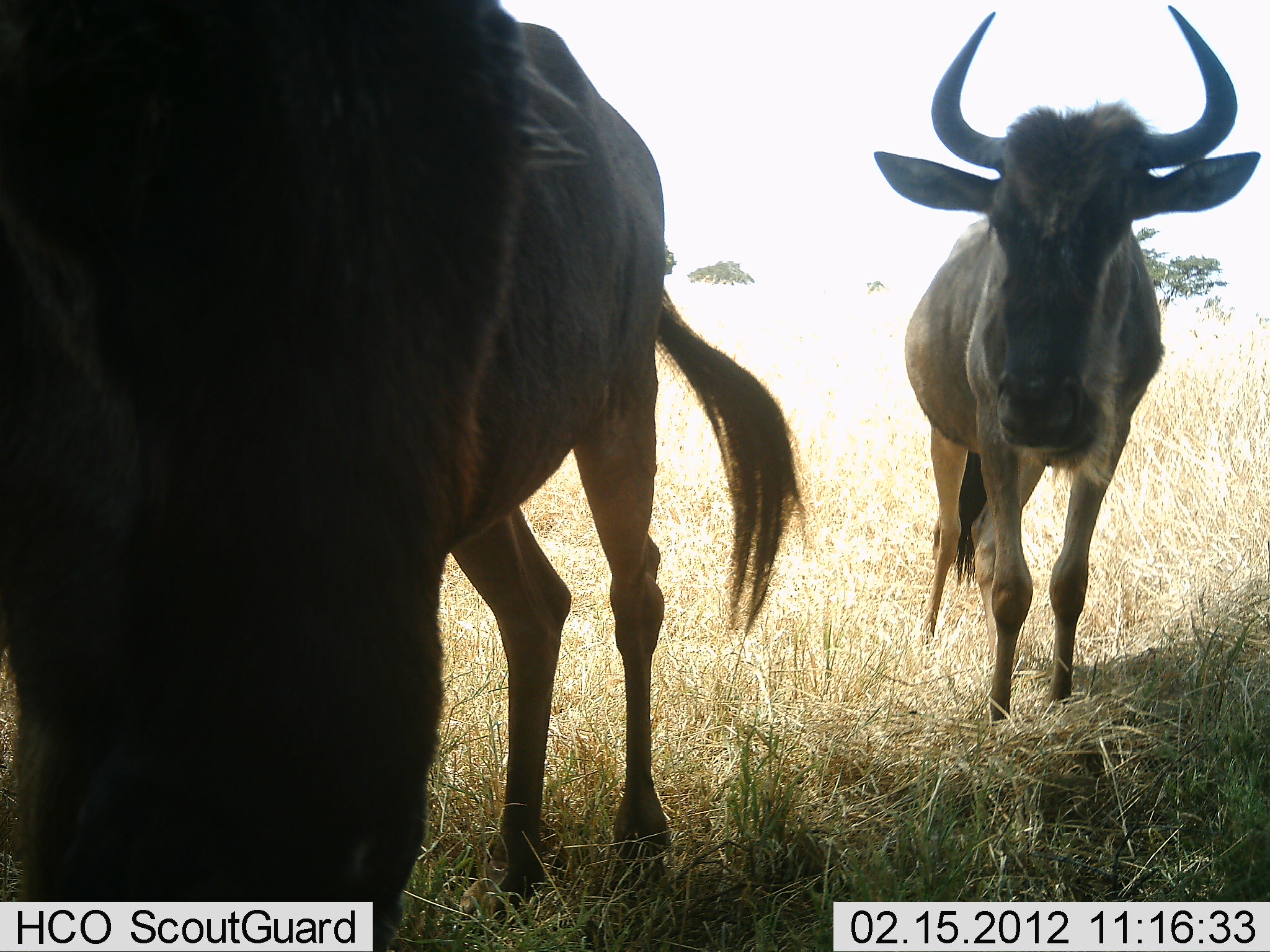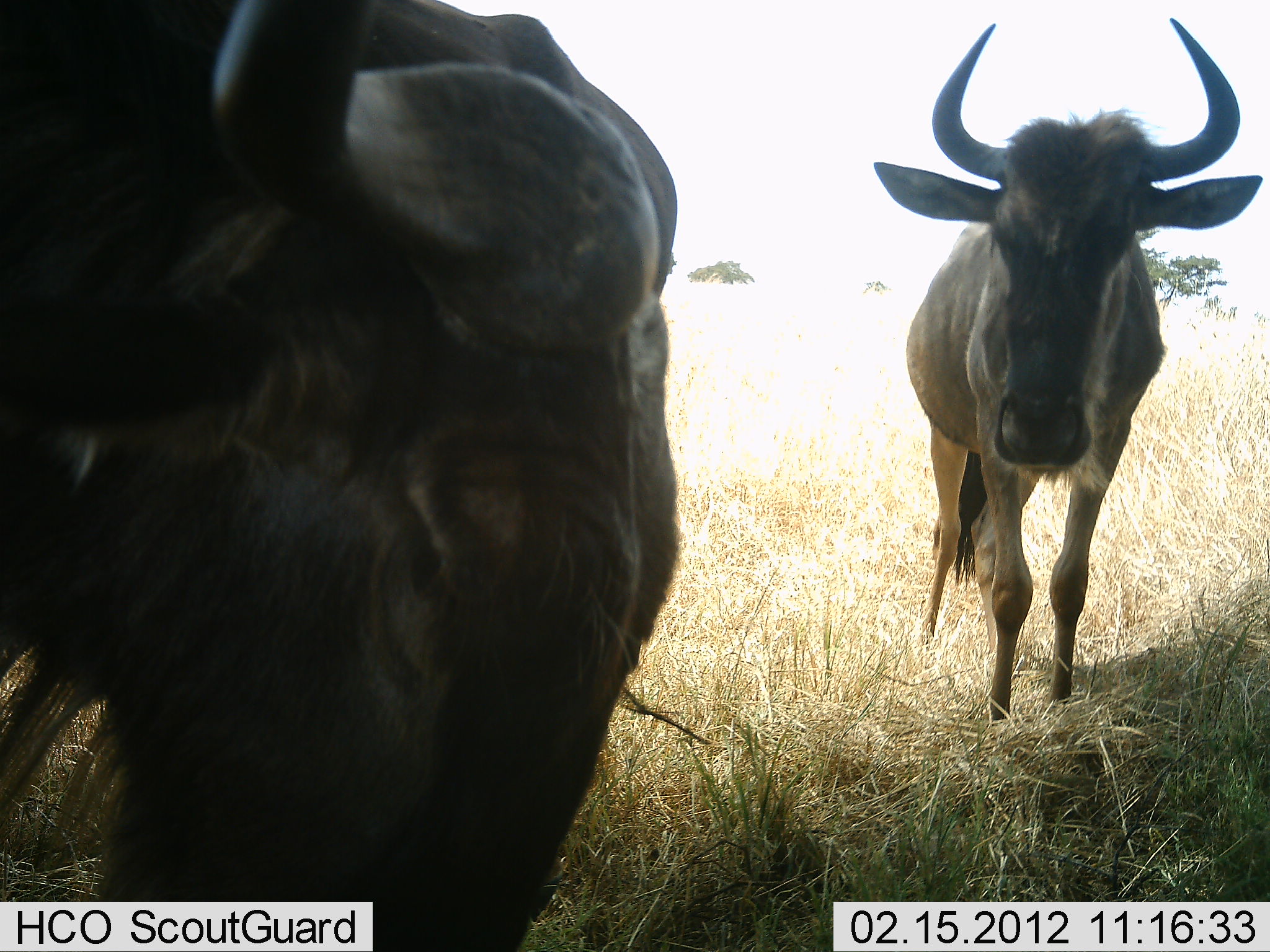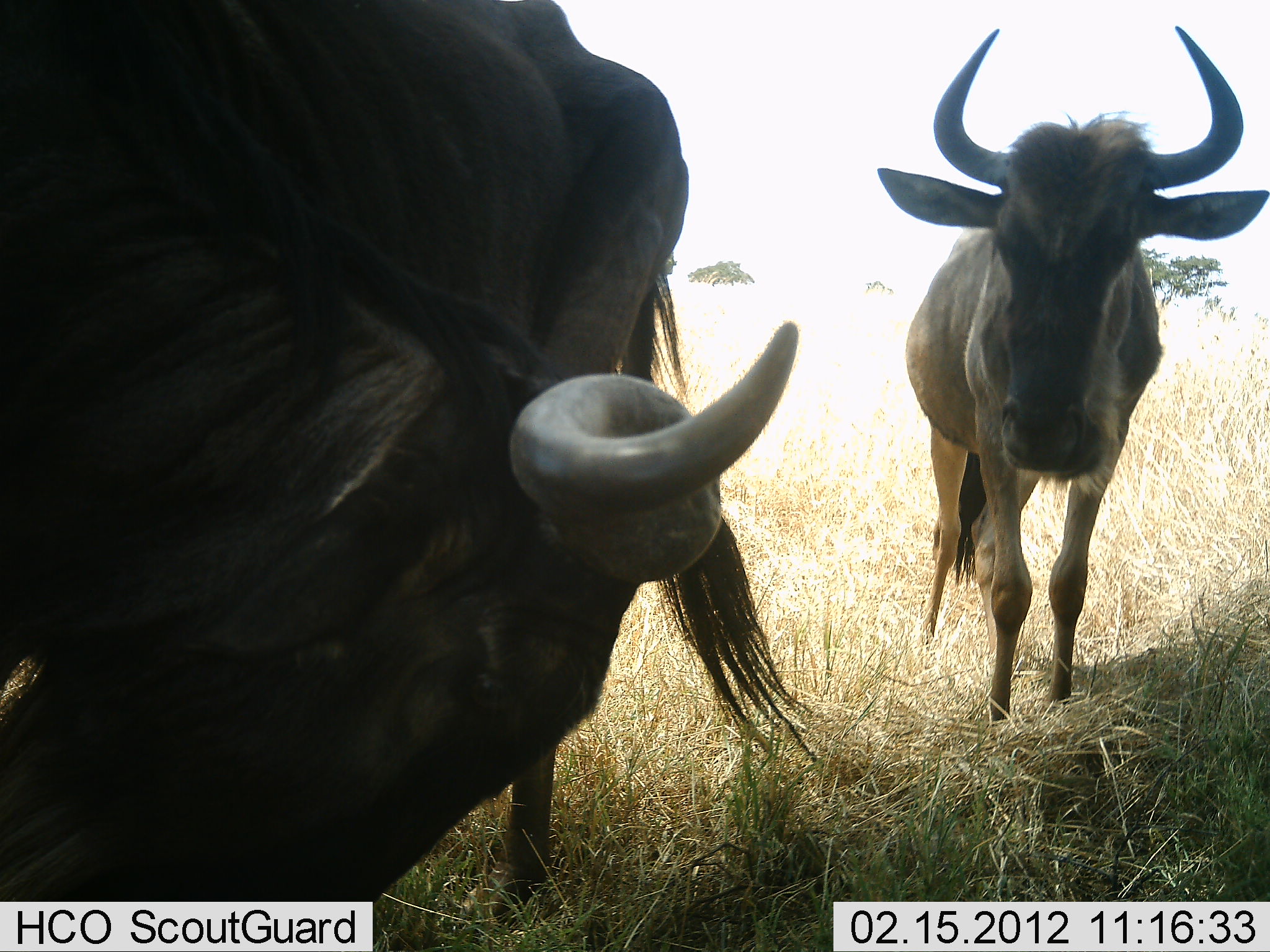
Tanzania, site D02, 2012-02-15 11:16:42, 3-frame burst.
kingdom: Animalia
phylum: Chordata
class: Mammalia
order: Artiodactyla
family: Bovidae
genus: Connochaetes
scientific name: Connochaetes taurinus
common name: blue wildebeest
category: wildebeest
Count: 2.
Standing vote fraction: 94%.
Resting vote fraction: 6%.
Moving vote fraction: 6%.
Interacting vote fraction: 6%.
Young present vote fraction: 0%.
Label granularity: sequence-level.